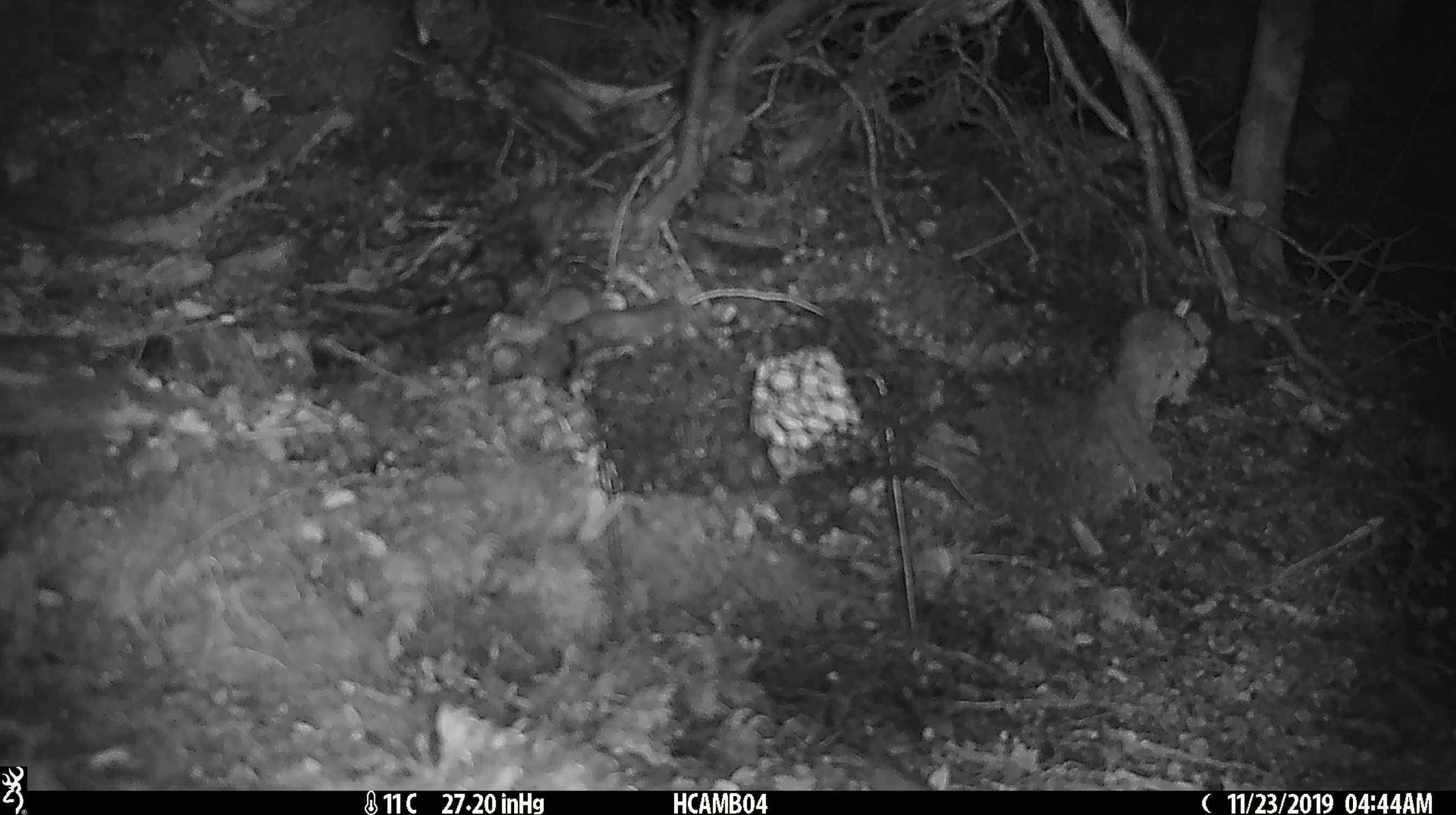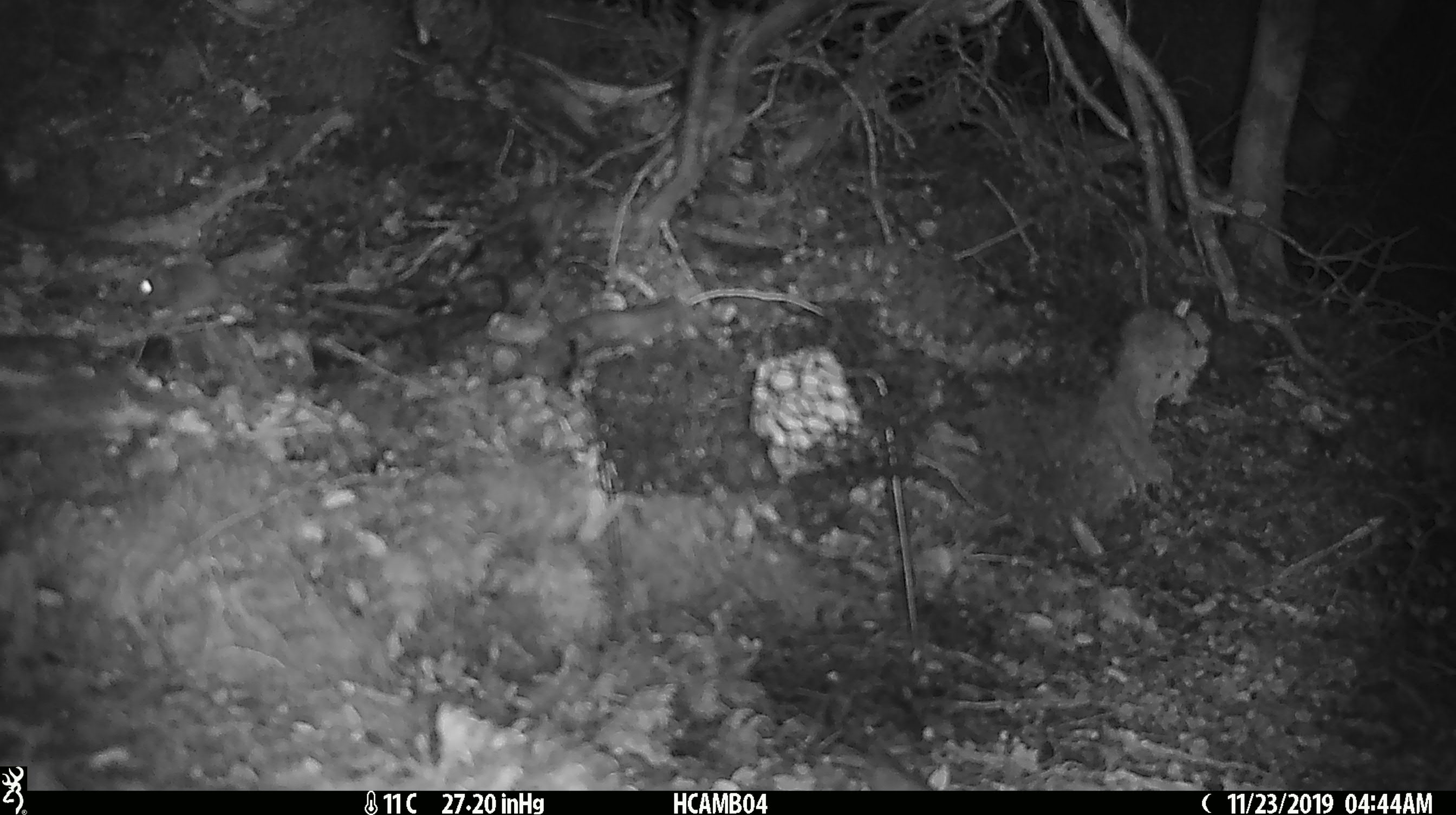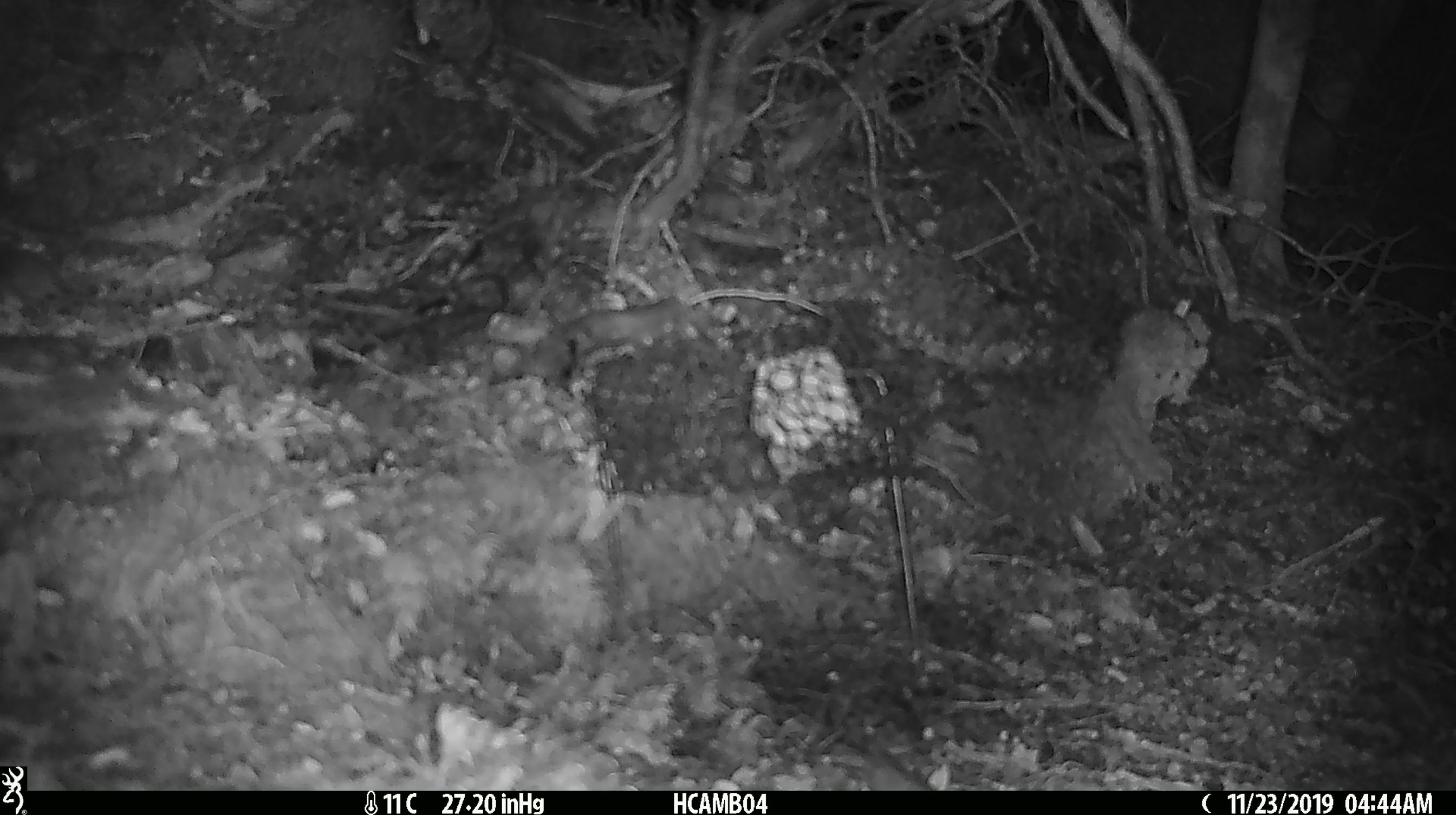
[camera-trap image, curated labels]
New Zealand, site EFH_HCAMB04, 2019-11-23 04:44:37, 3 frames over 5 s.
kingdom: Animalia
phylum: Chordata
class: Mammalia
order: Rodentia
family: Muridae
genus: Mus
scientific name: Mus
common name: mouse